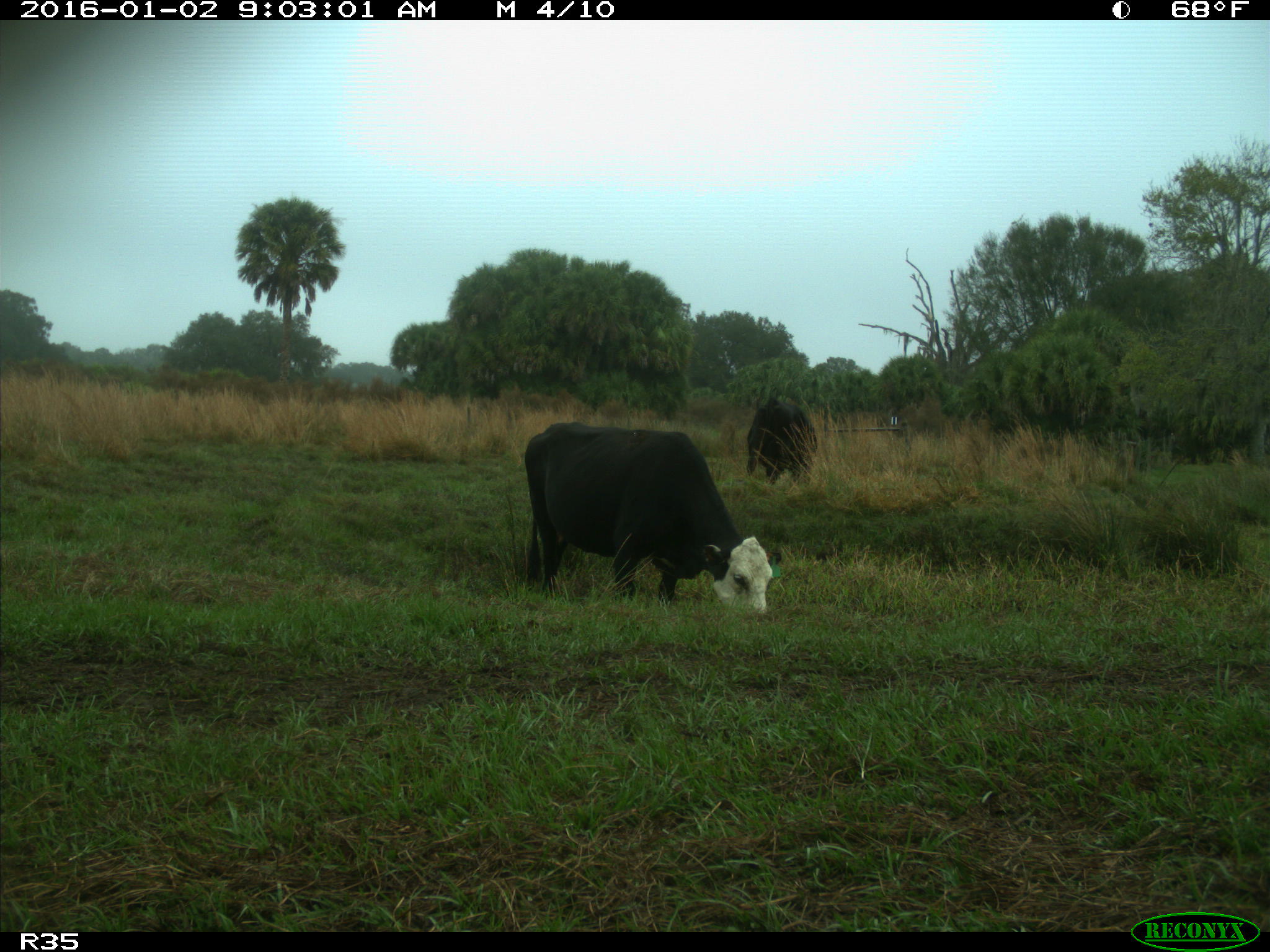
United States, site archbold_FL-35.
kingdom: Animalia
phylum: Chordata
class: Mammalia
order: Artiodactyla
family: Bovidae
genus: Bos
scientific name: Bos taurus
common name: domestic cow